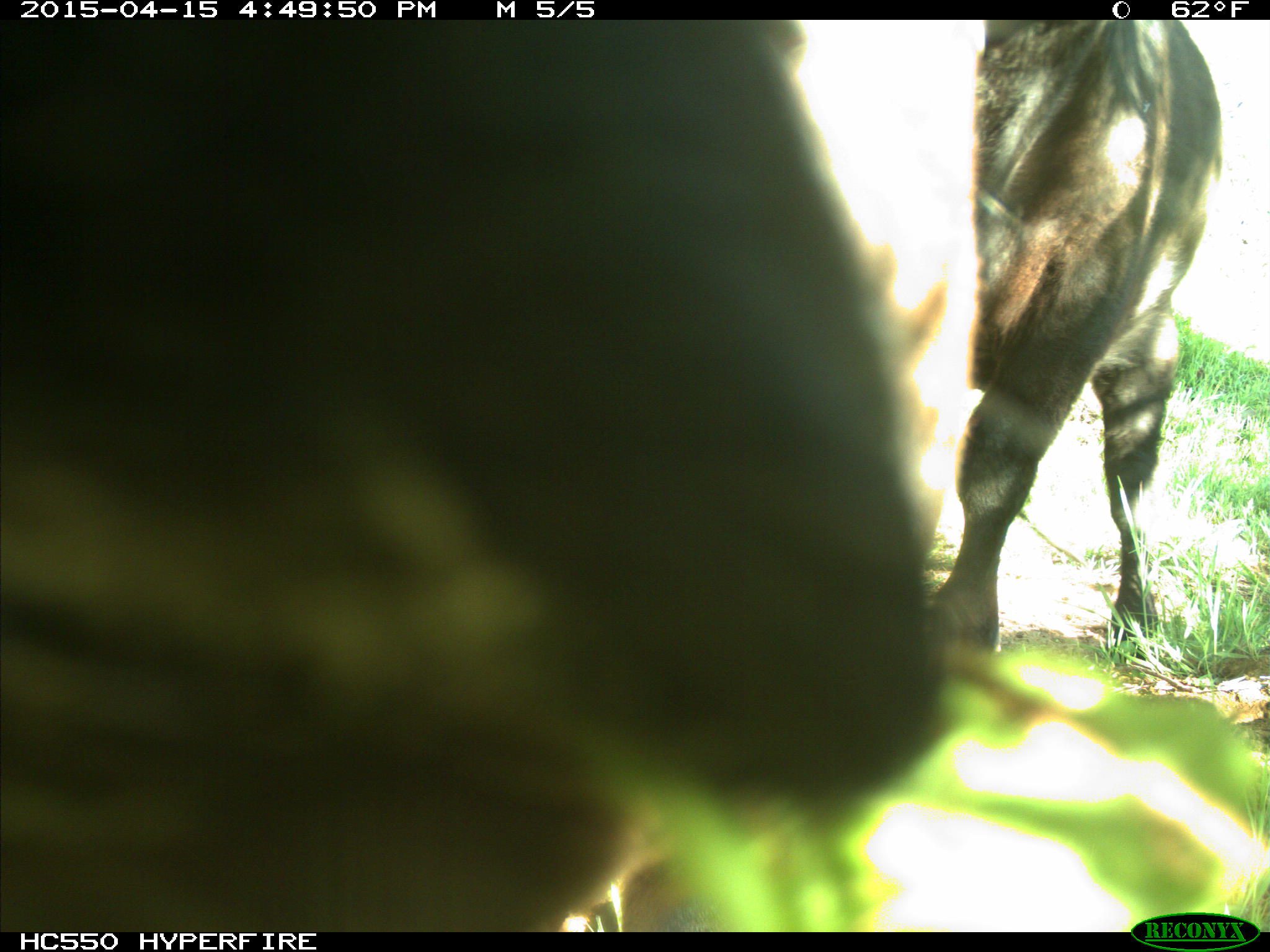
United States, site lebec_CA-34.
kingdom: Animalia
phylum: Chordata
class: Mammalia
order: Artiodactyla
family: Bovidae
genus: Bos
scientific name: Bos taurus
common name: domestic cow